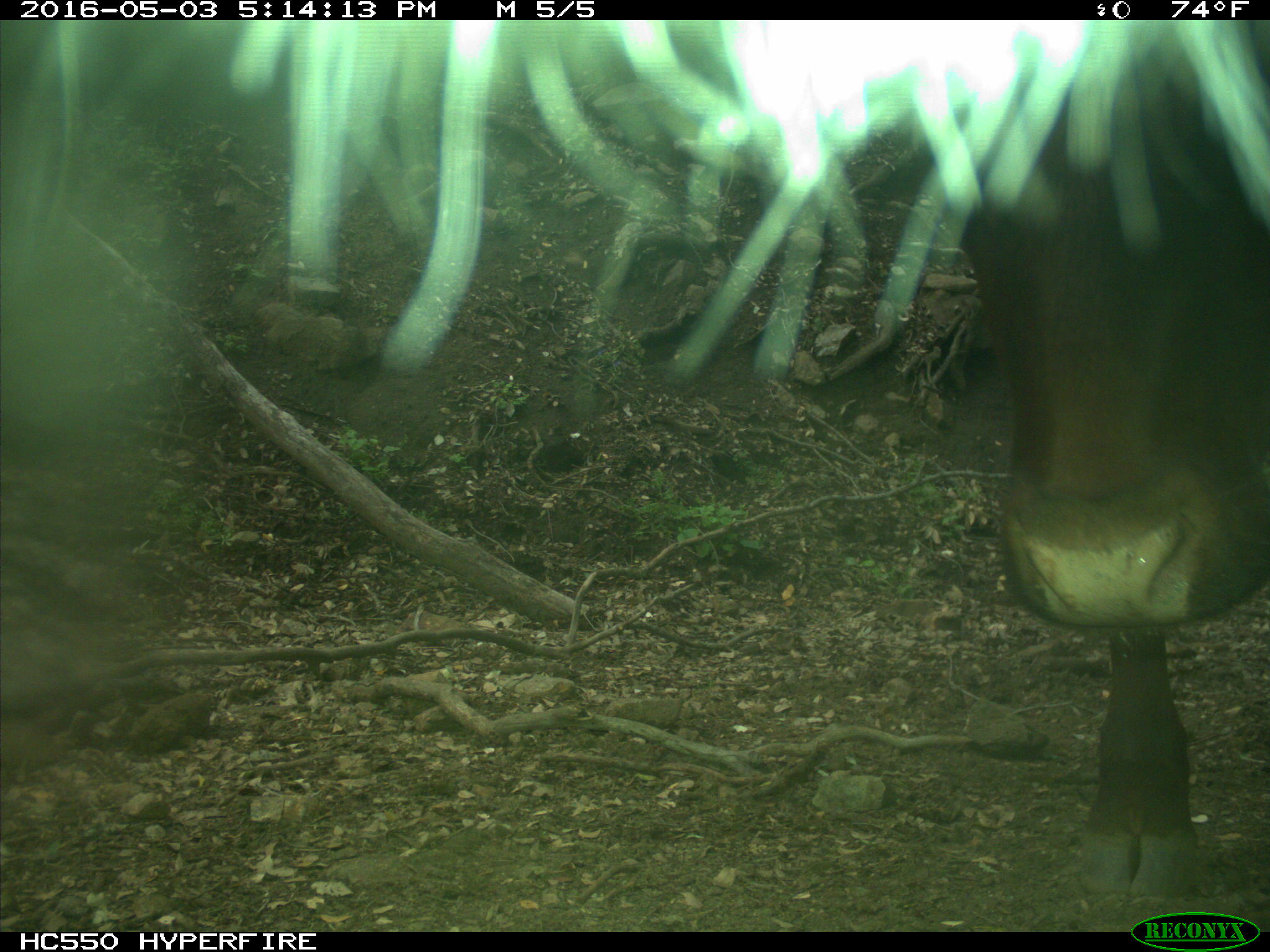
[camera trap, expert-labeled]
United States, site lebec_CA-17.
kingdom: Animalia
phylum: Chordata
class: Mammalia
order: Artiodactyla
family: Bovidae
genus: Bos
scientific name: Bos taurus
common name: domestic cow